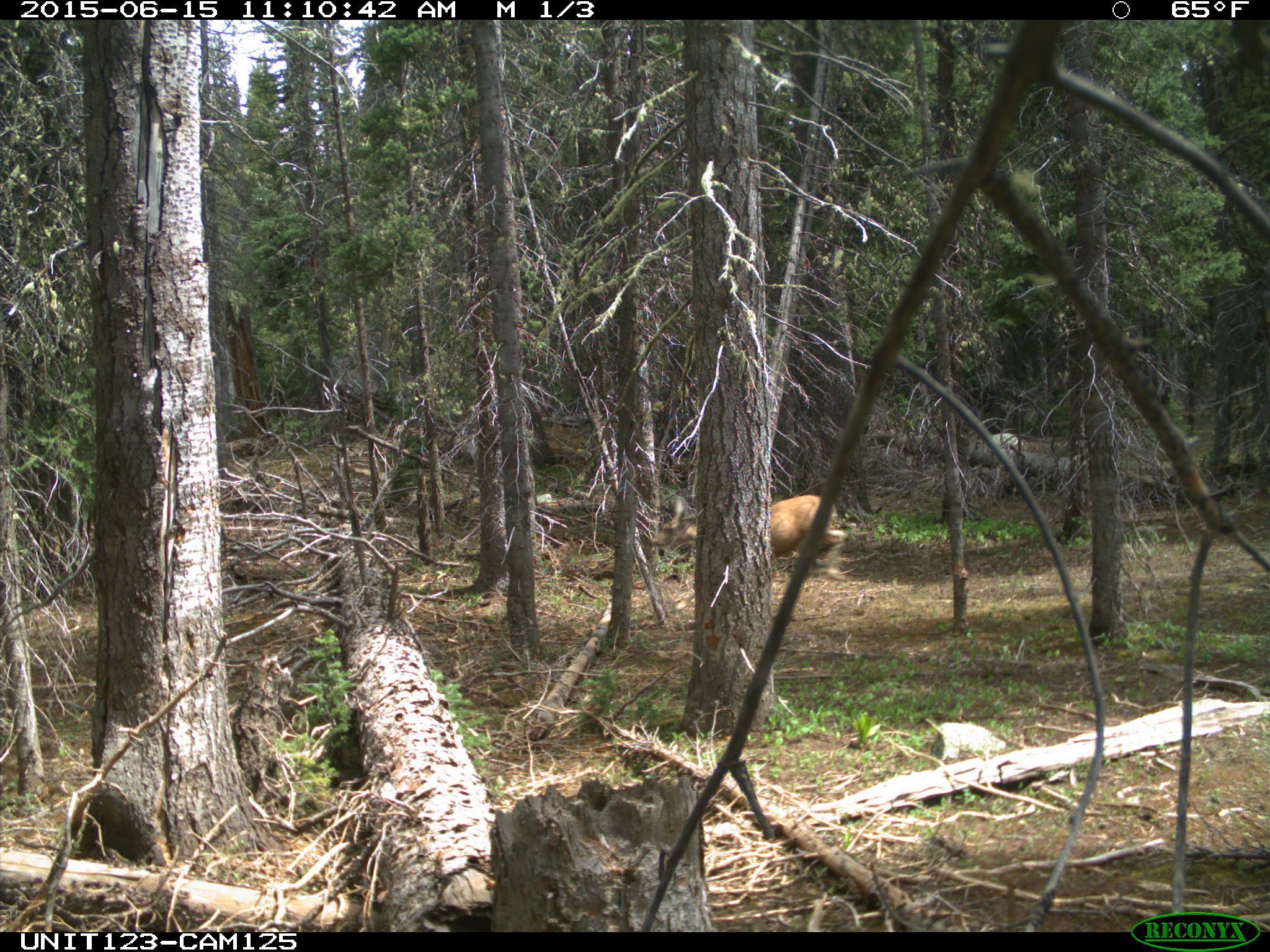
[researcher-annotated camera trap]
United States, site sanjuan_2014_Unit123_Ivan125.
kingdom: Animalia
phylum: Chordata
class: Mammalia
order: Artiodactyla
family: Cervidae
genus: Odocoileus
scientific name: Odocoileus hemionus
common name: mule deer